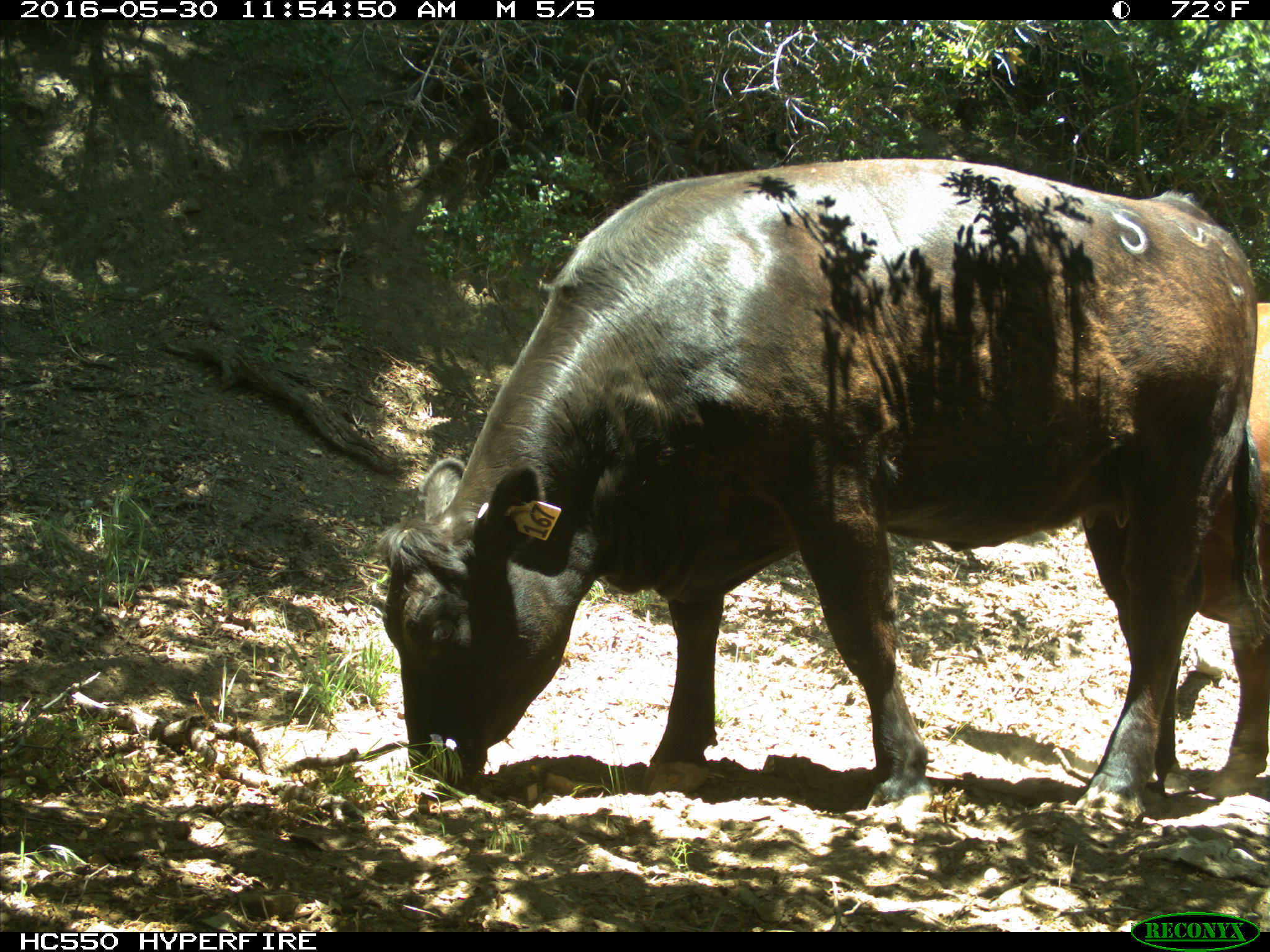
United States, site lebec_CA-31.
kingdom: Animalia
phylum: Chordata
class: Mammalia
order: Artiodactyla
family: Bovidae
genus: Bos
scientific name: Bos taurus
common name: domestic cow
Bos taurus (domestic cow).